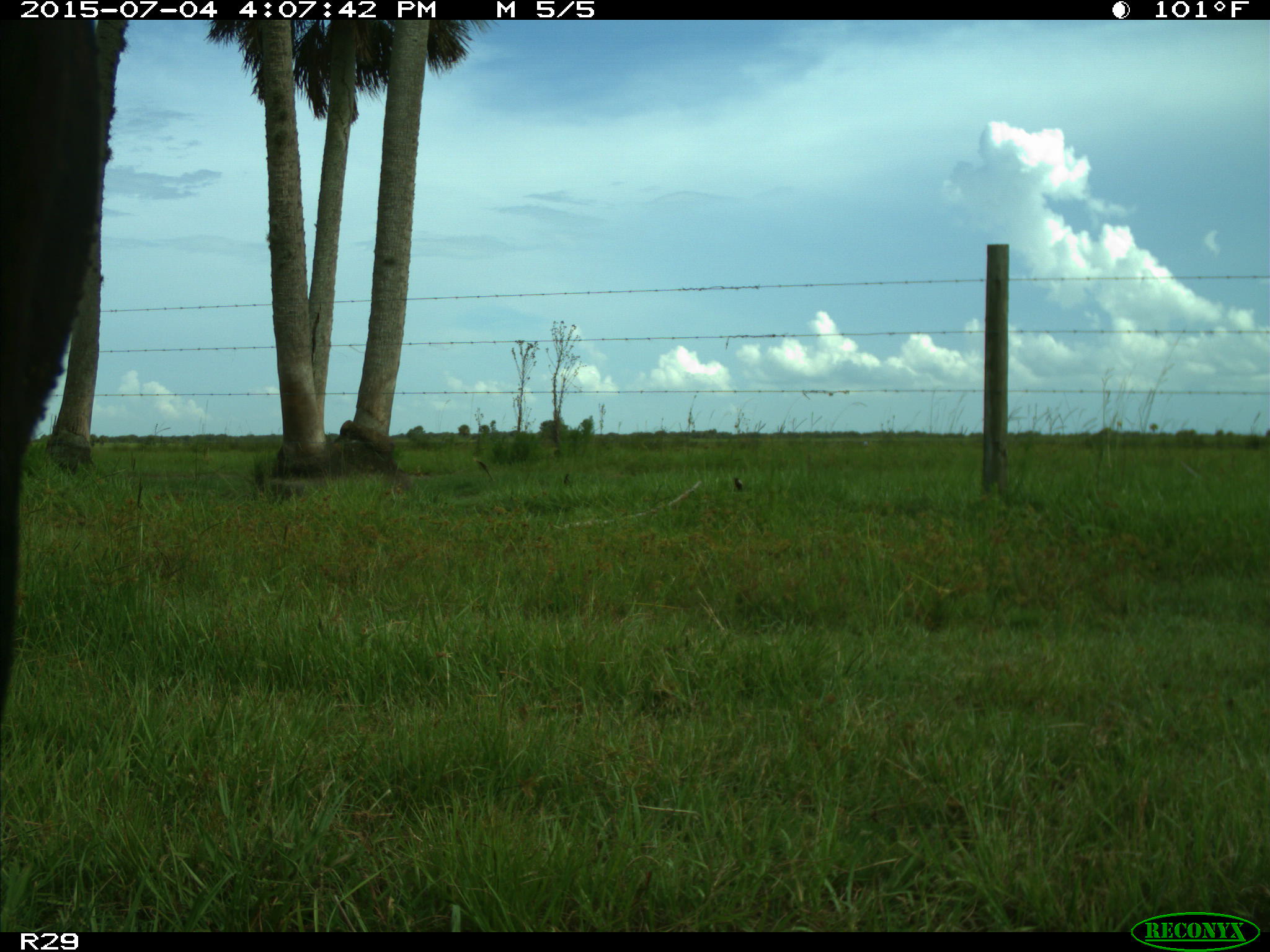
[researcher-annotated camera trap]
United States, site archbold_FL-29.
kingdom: Animalia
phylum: Chordata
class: Mammalia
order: Artiodactyla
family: Bovidae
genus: Bos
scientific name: Bos taurus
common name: domestic cow